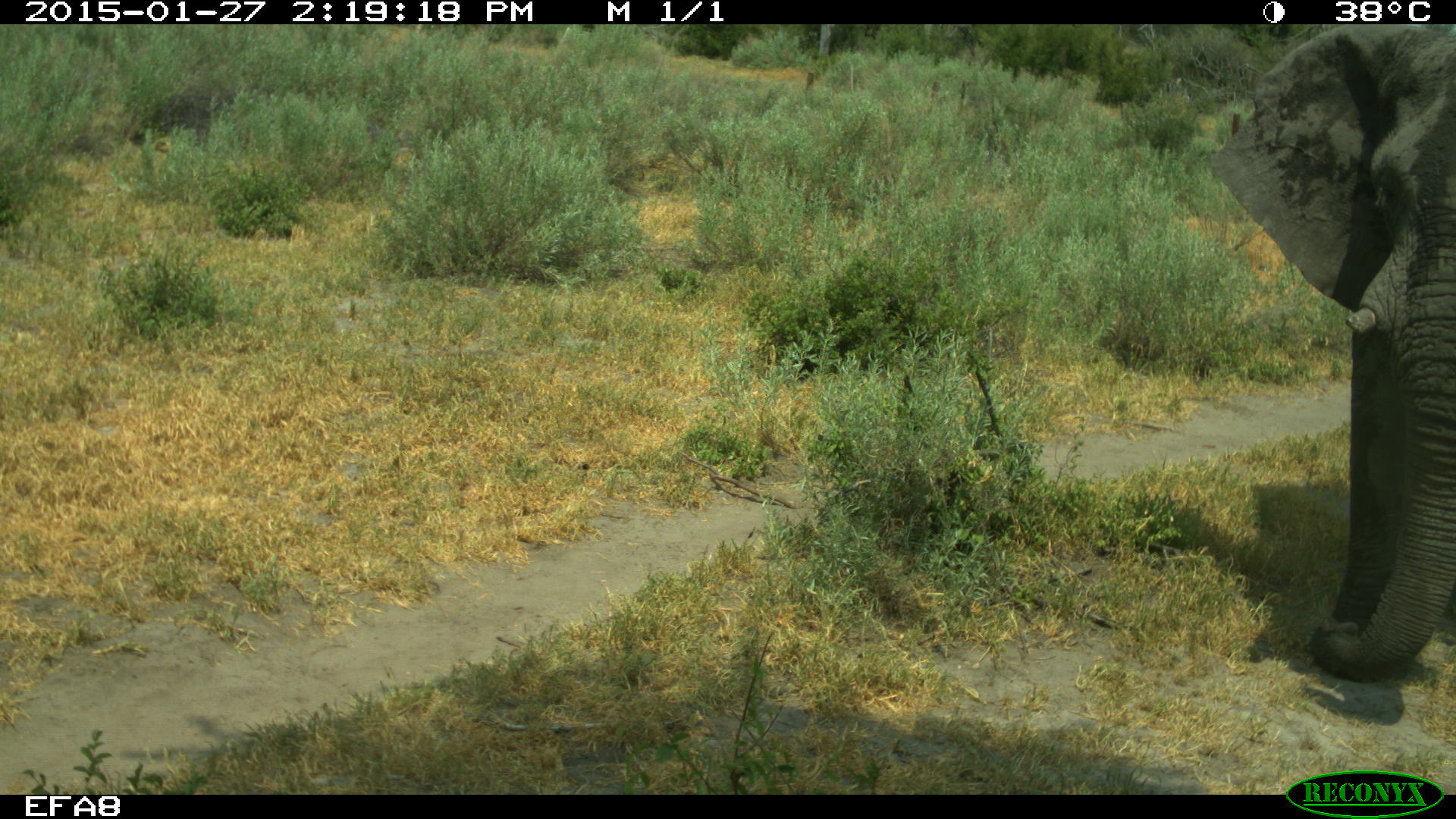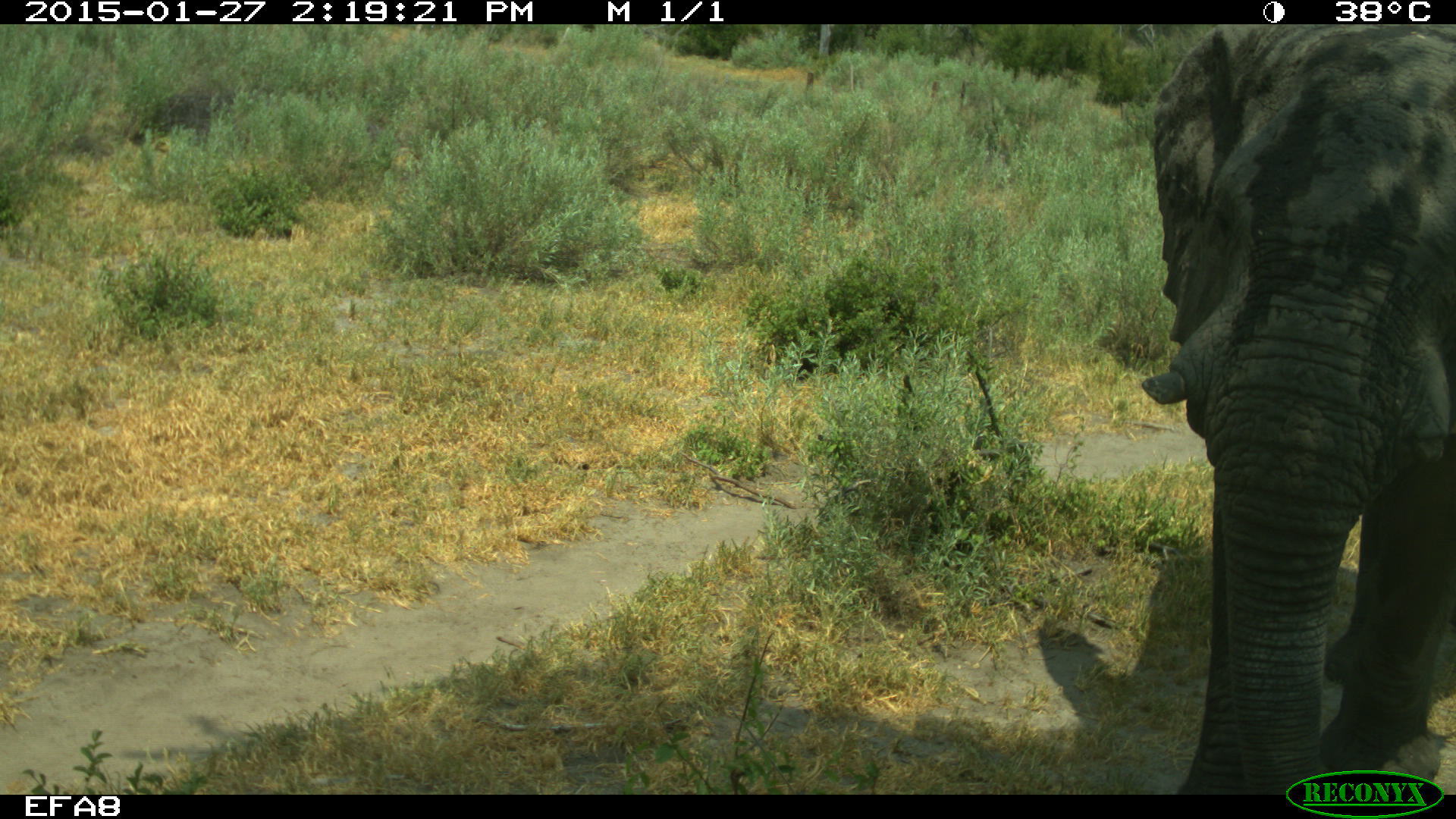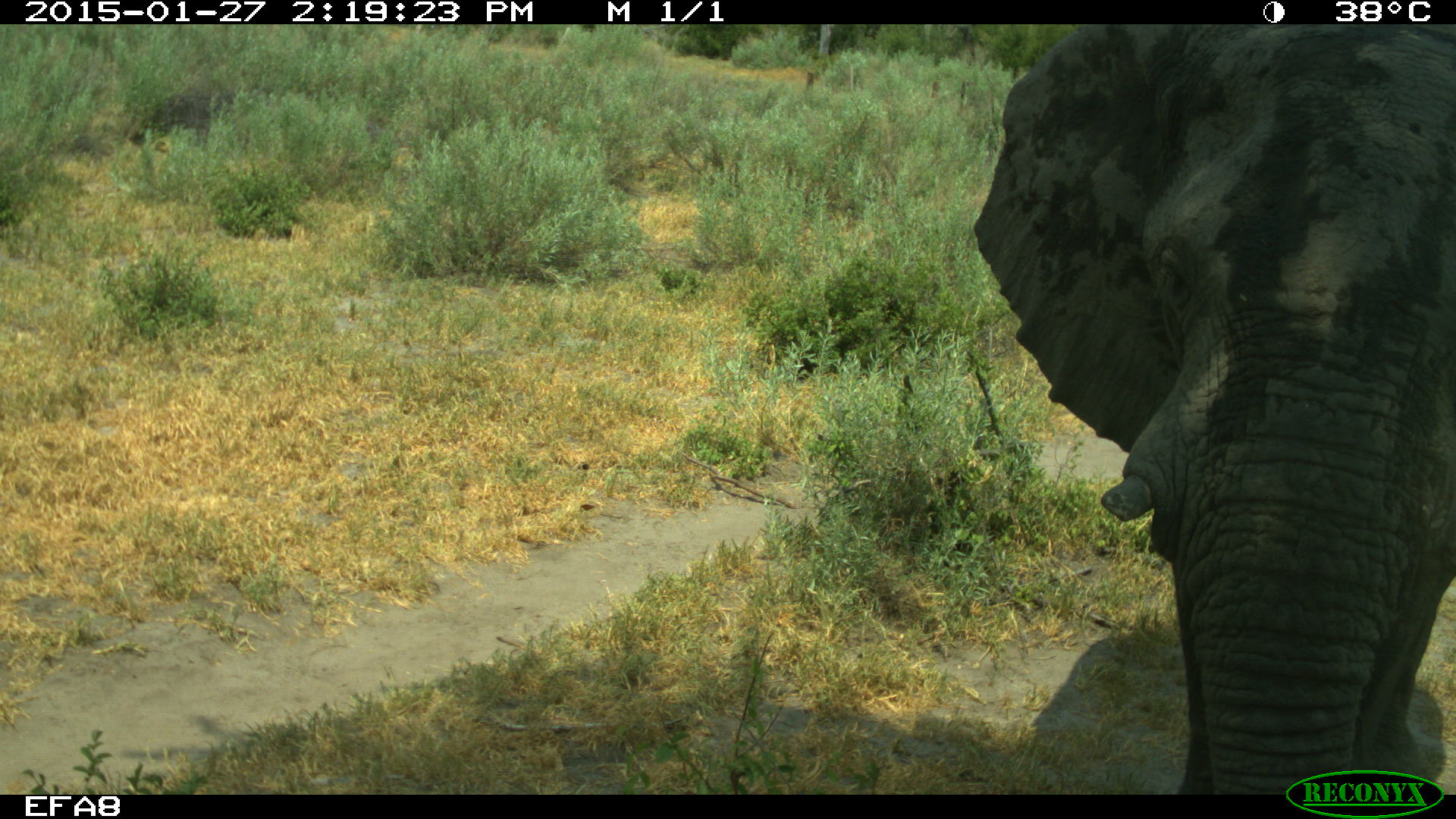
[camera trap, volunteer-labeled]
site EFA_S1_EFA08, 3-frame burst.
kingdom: Animalia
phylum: Chordata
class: Mammalia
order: Proboscidea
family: Elephantidae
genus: Loxodonta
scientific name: Loxodonta africana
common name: african bush elephant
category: elephant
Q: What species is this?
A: Elephant (african bush elephant) (Loxodonta africana).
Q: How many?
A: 1.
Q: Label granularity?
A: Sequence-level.